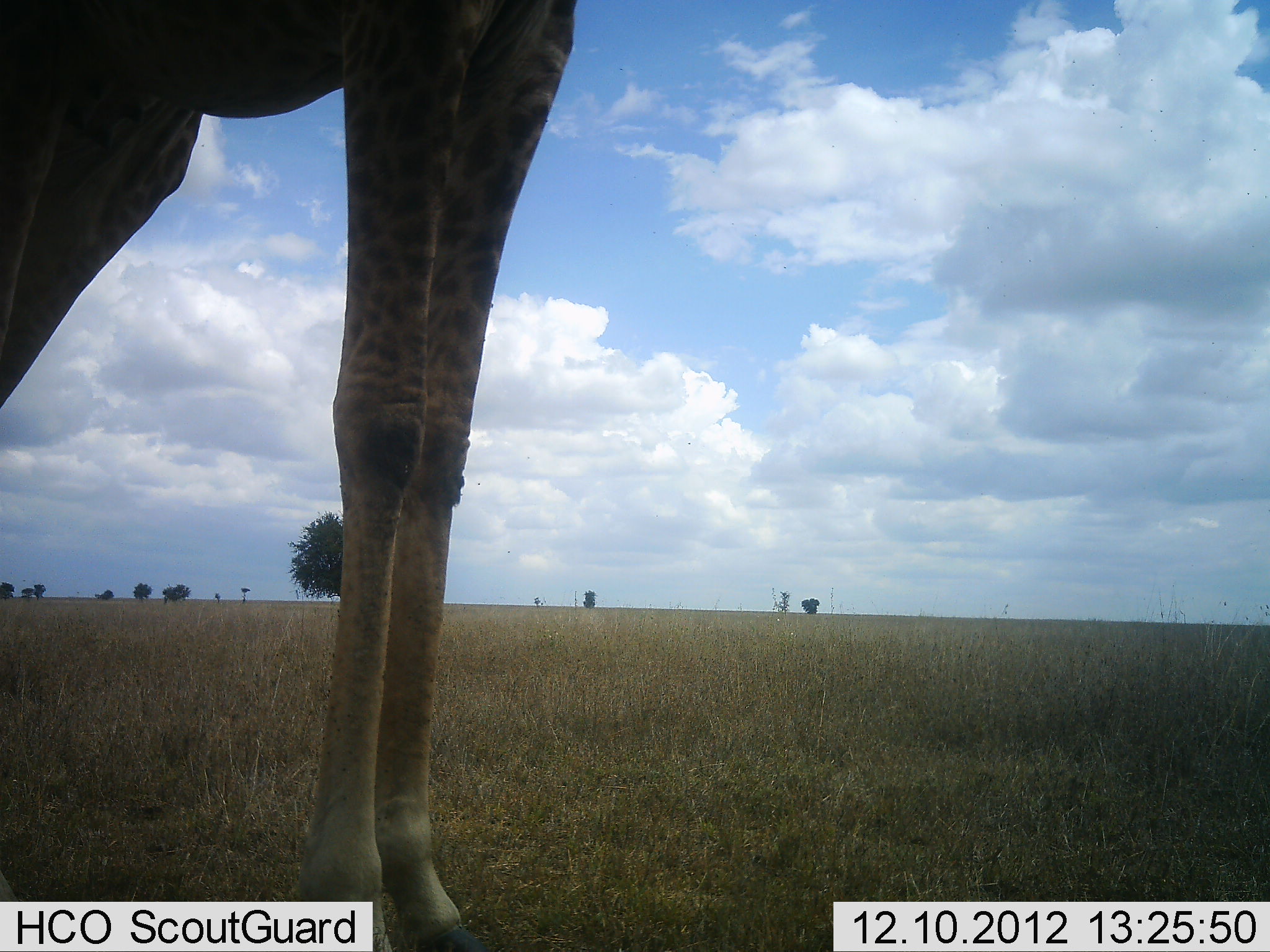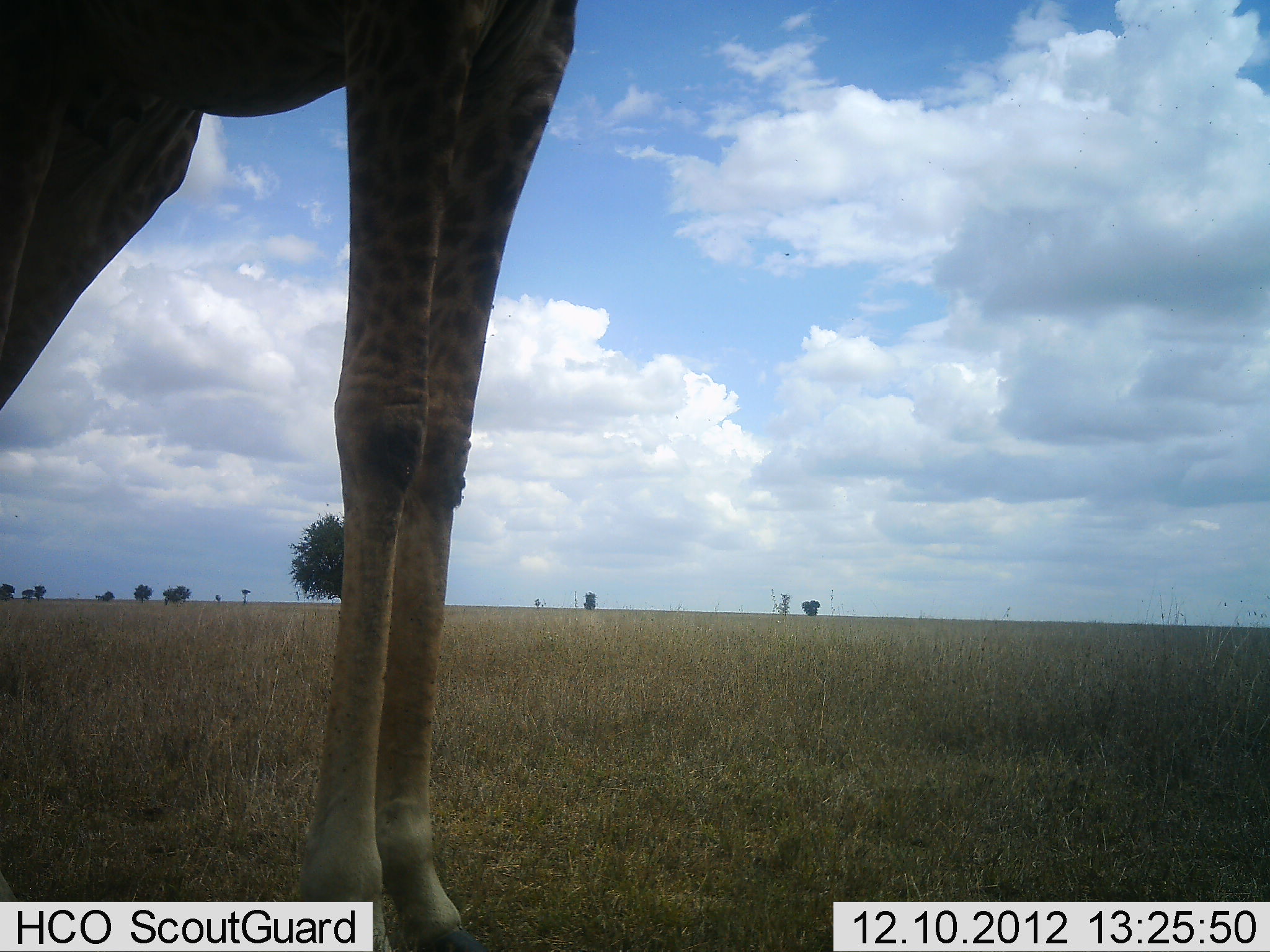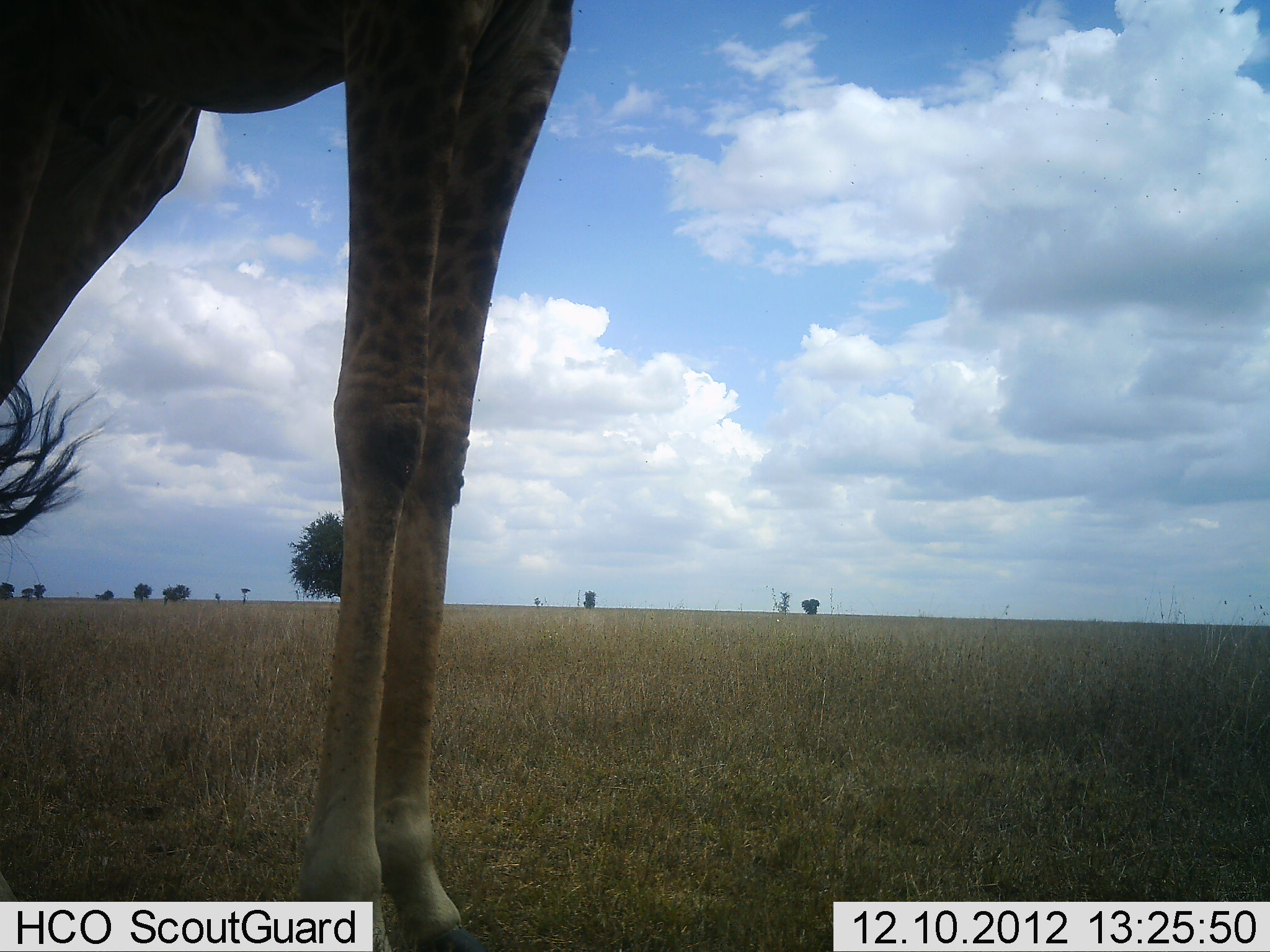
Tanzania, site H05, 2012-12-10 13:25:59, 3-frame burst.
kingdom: Animalia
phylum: Chordata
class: Mammalia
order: Artiodactyla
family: Giraffidae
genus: Giraffa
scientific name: Giraffa camelopardalis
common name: giraffe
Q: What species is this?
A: Giraffe (Giraffa camelopardalis).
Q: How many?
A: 1.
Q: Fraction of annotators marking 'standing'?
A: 100%.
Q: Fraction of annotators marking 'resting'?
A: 0%.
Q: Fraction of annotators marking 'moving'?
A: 0%.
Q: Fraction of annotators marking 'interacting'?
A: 0%.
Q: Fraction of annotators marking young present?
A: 0%.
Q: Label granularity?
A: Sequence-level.